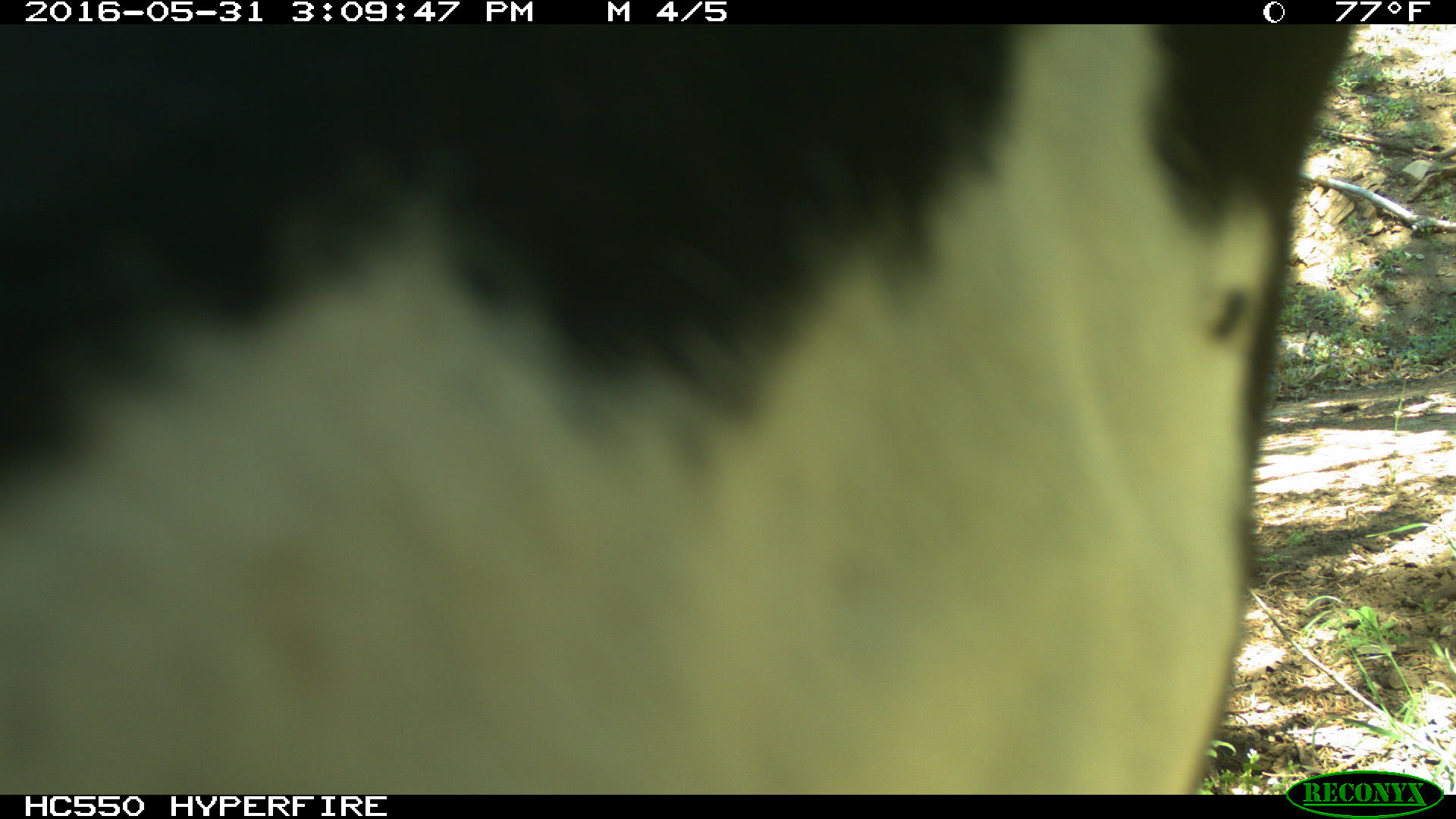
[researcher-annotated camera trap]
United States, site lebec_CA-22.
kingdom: Animalia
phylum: Chordata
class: Mammalia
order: Artiodactyla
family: Bovidae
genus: Bos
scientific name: Bos taurus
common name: domestic cow